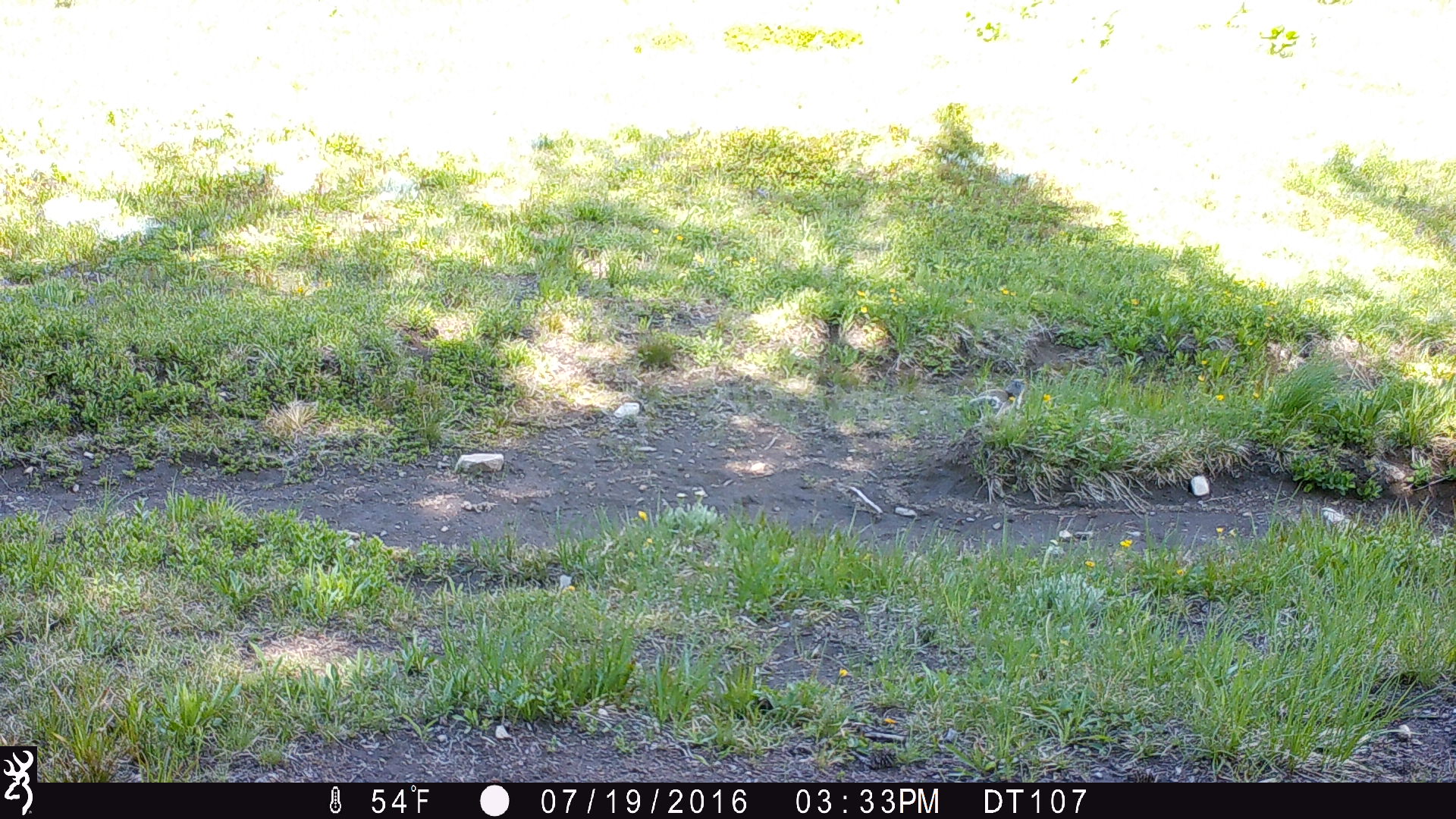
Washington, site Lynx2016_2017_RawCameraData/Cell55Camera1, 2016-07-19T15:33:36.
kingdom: Animalia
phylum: Chordata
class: Mammalia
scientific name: Mammalia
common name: small mammal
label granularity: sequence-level